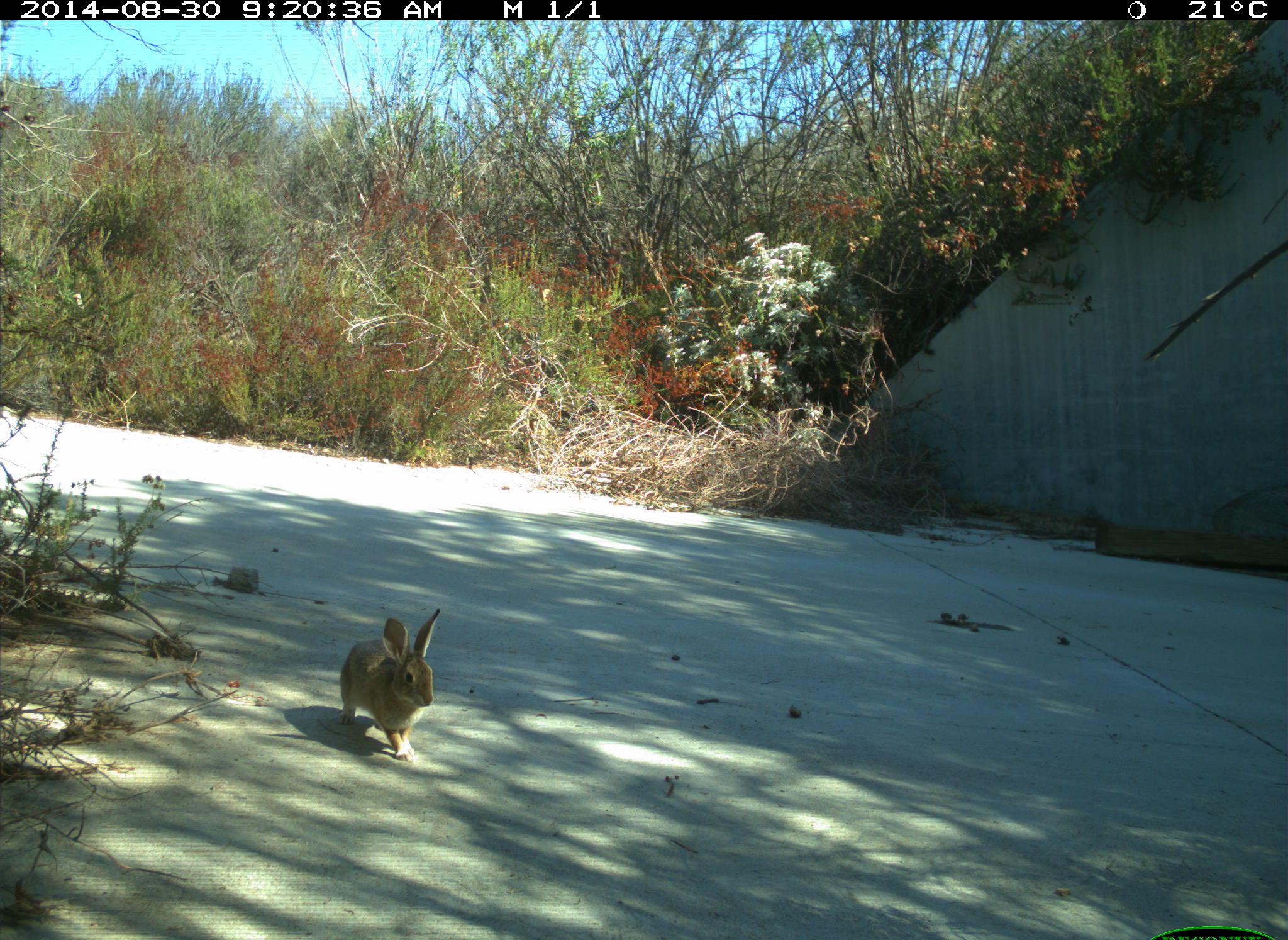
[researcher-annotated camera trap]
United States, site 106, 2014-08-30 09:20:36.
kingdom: Animalia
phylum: Chordata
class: Mammalia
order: Lagomorpha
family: Leporidae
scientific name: Leporidae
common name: rabbits and hares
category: rabbit